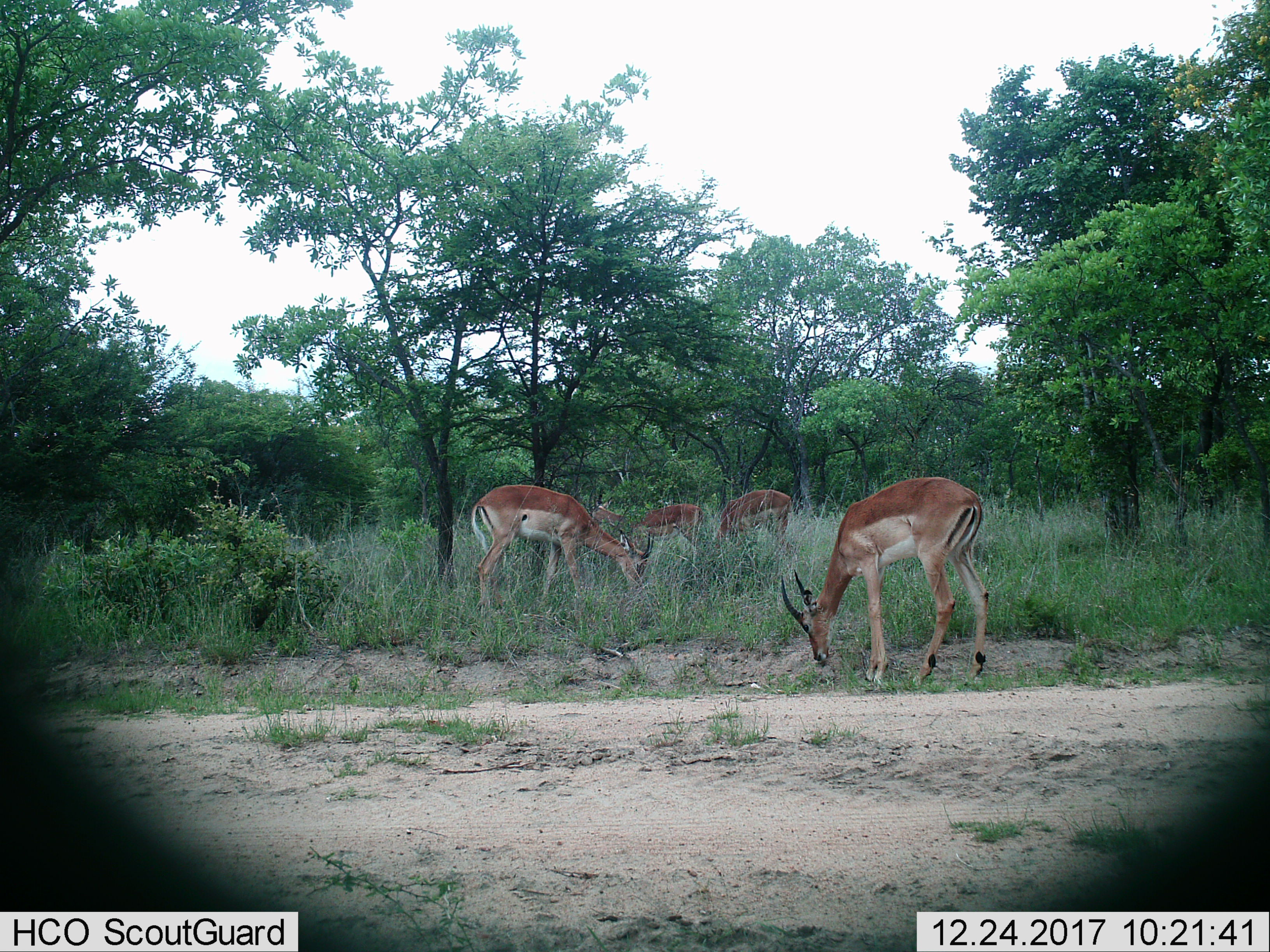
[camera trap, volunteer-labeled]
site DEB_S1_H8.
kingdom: Animalia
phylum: Chordata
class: Mammalia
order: Artiodactyla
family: Bovidae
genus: Aepyceros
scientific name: Aepyceros melampus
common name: impala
Impala (Aepyceros melampus), count 4. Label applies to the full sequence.